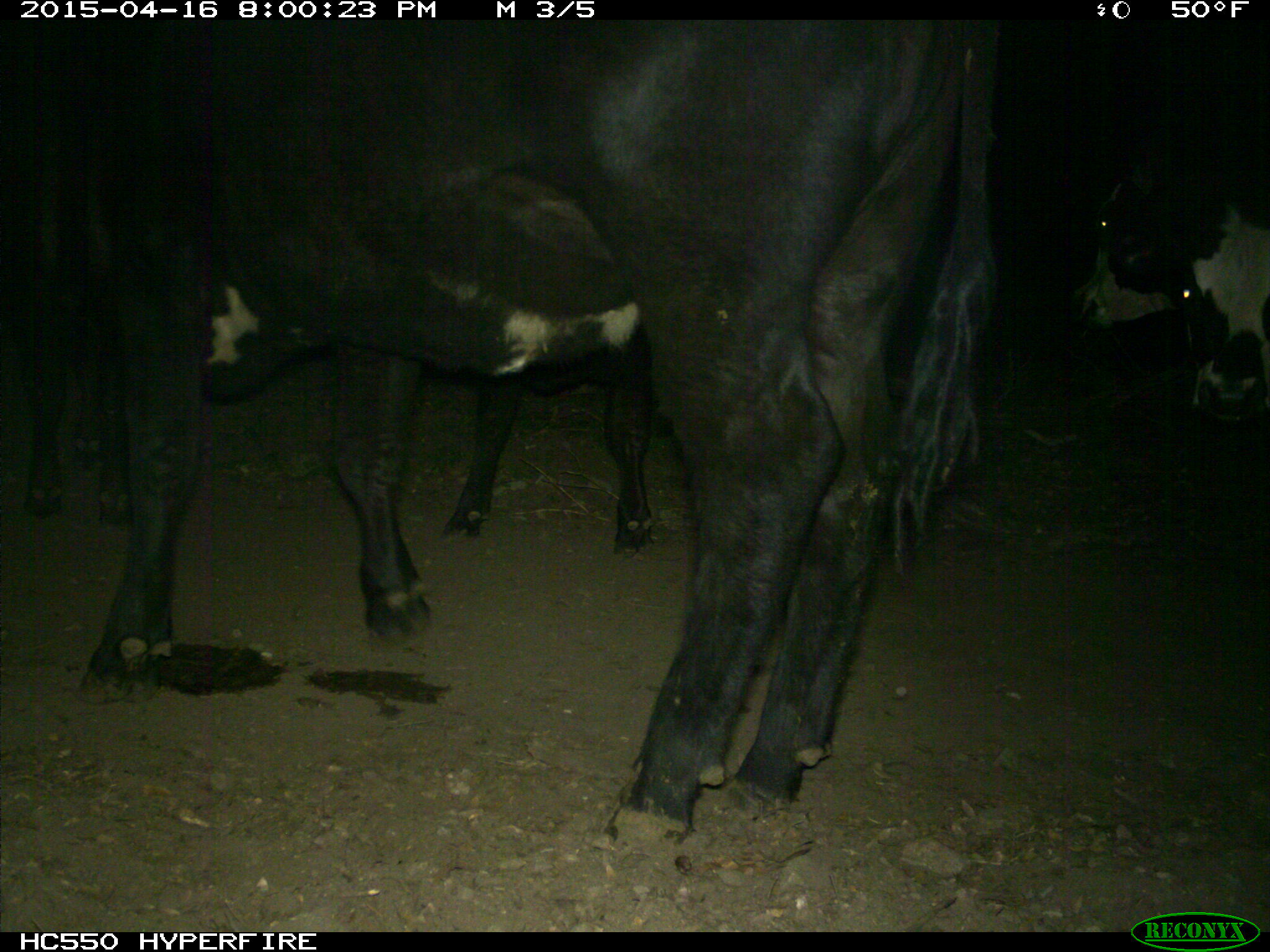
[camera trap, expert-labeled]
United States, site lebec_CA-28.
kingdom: Animalia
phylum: Chordata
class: Mammalia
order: Artiodactyla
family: Bovidae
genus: Bos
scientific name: Bos taurus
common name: domestic cow